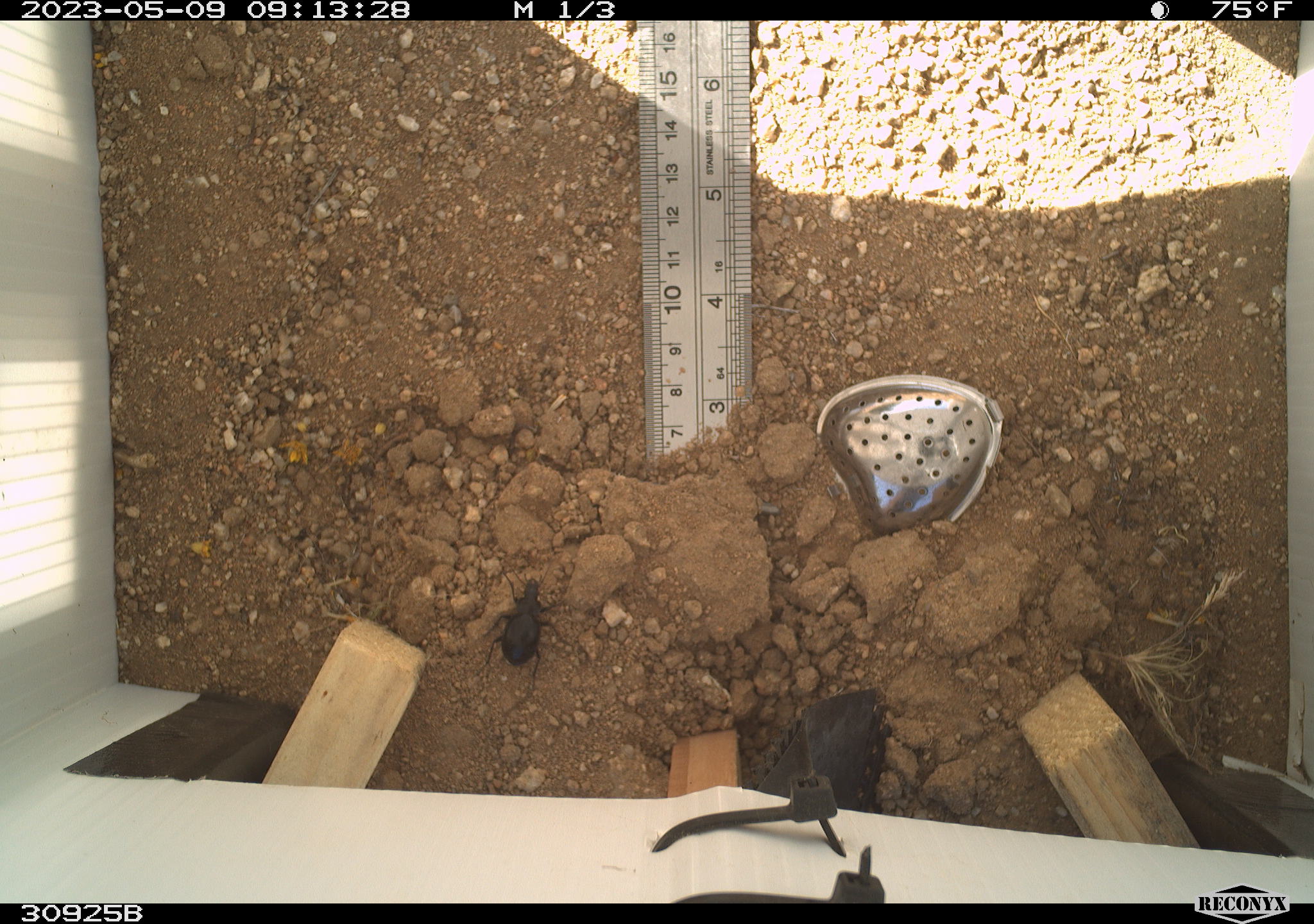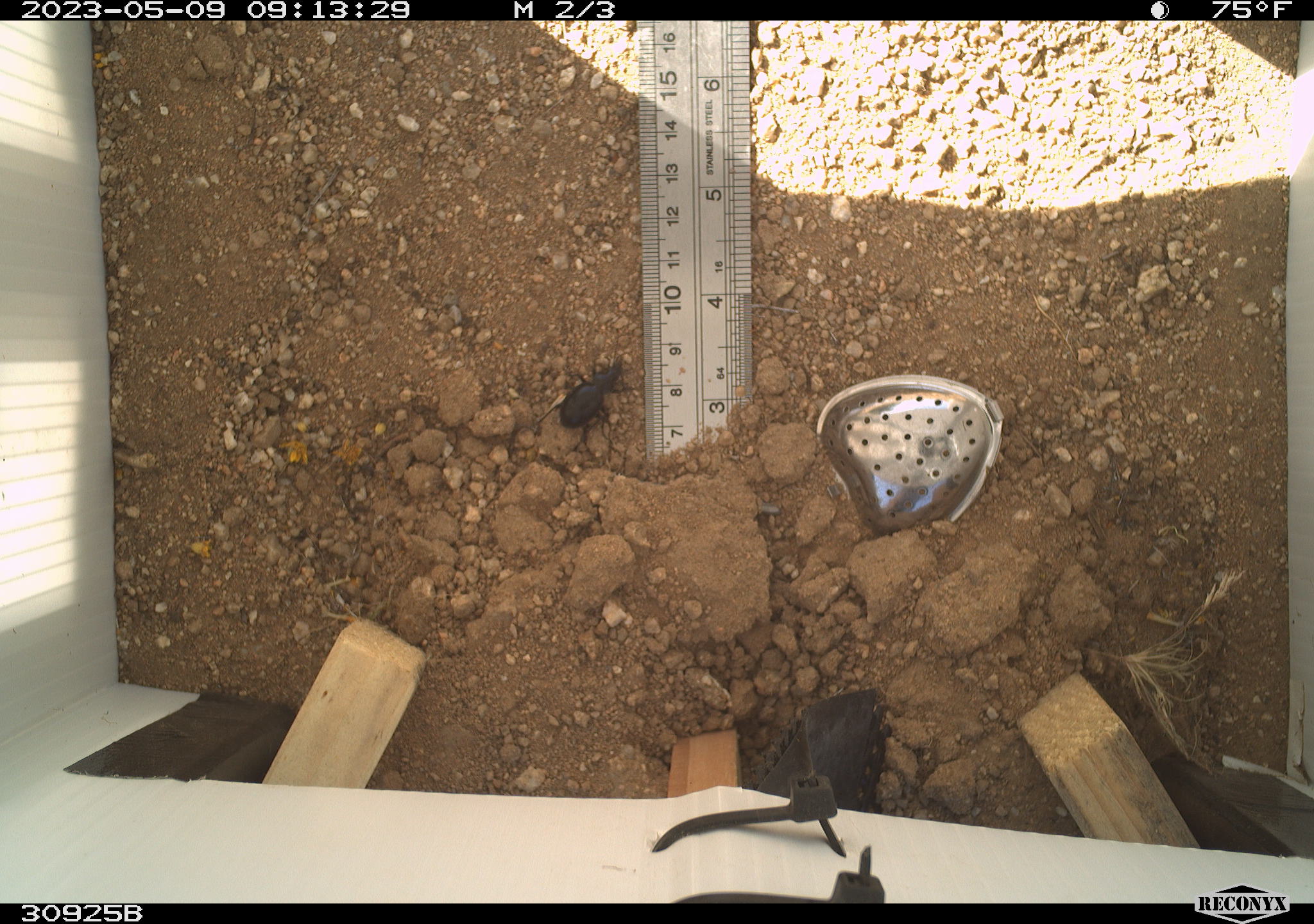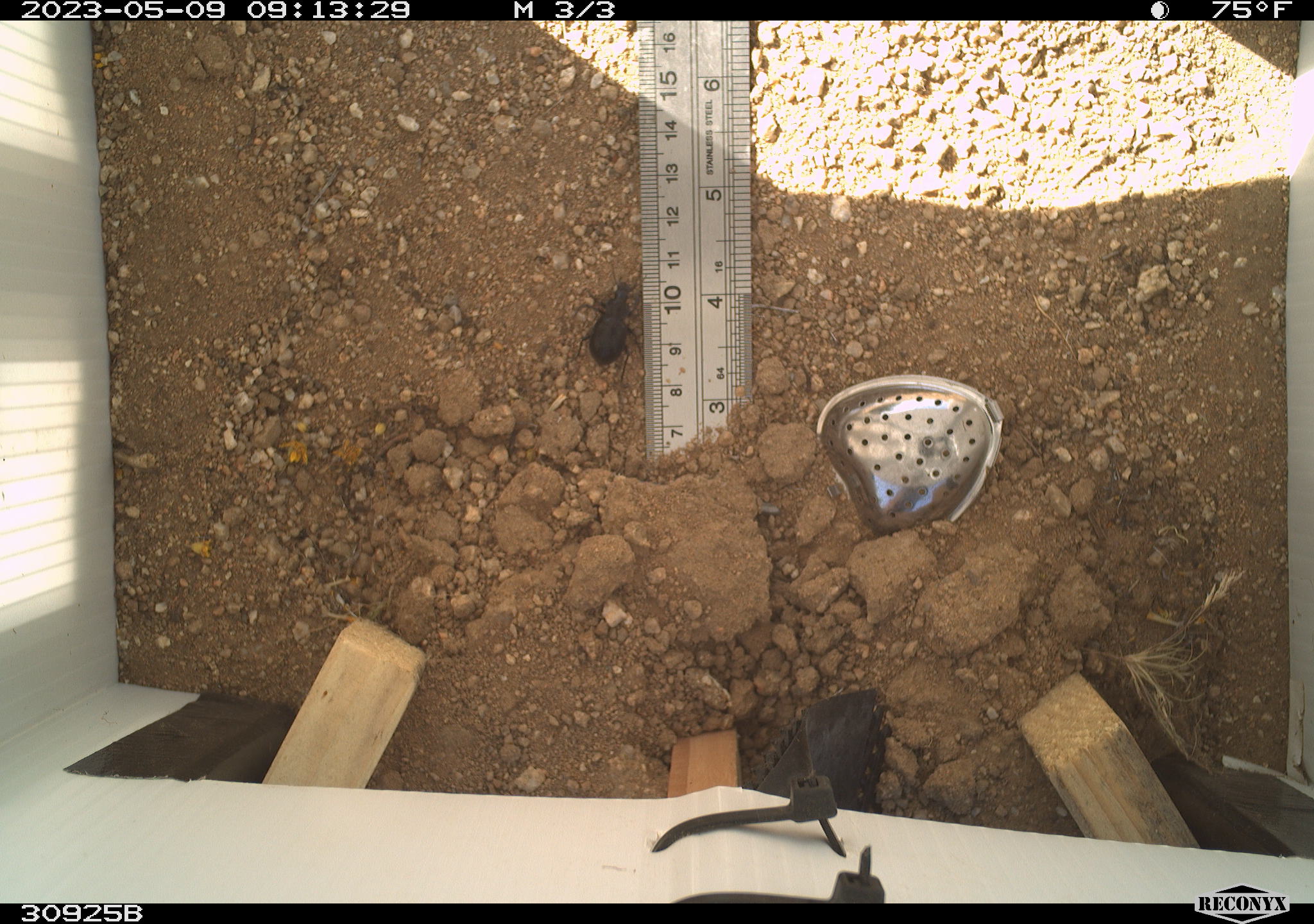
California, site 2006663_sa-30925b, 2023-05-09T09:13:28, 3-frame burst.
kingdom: Animalia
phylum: Arthropoda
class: Insecta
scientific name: Insecta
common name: insect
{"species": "insect (Insecta)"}